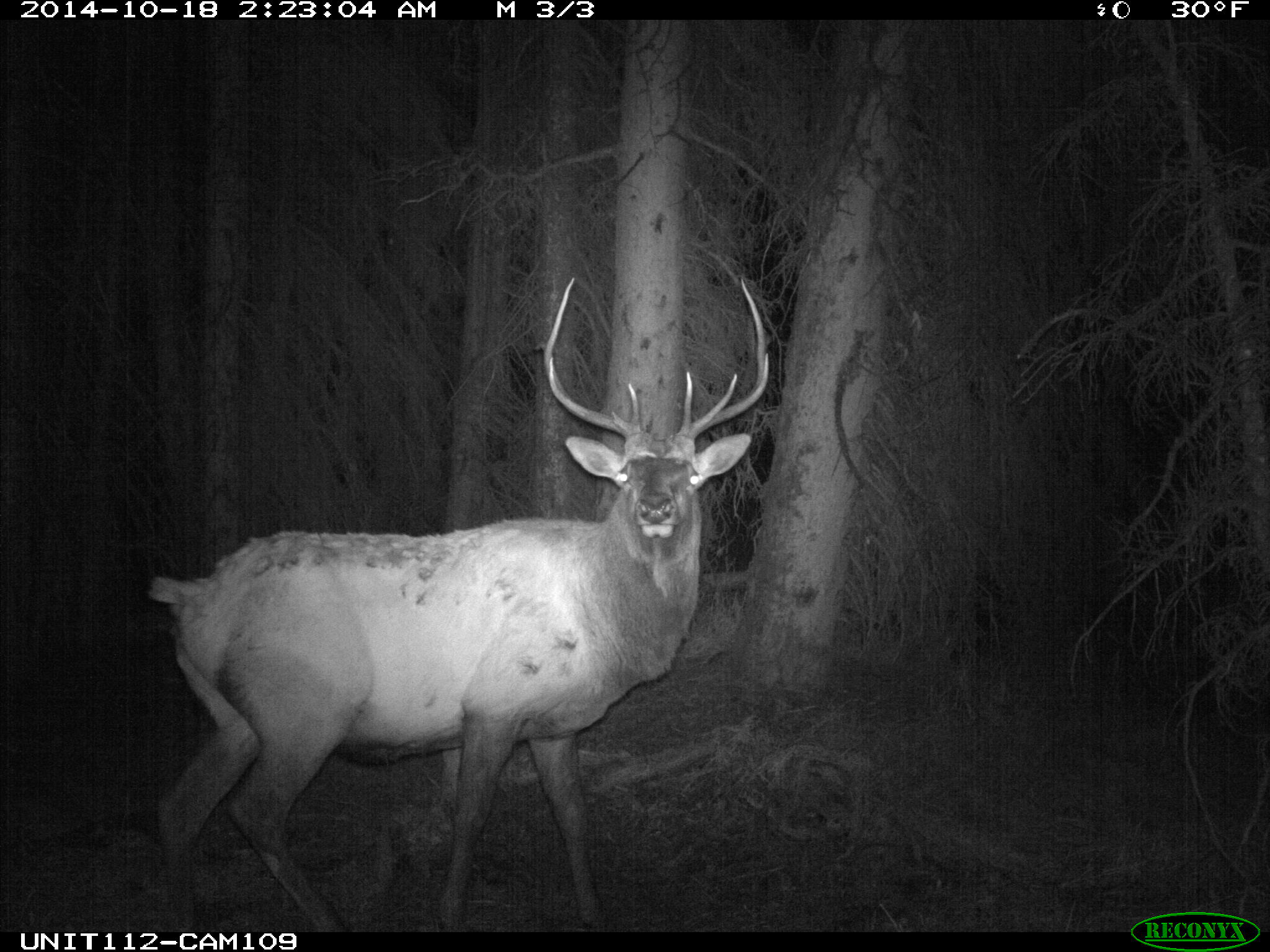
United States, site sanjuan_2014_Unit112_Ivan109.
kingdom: Animalia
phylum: Chordata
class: Mammalia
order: Artiodactyla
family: Cervidae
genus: Cervus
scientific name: Cervus elaphus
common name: red deer